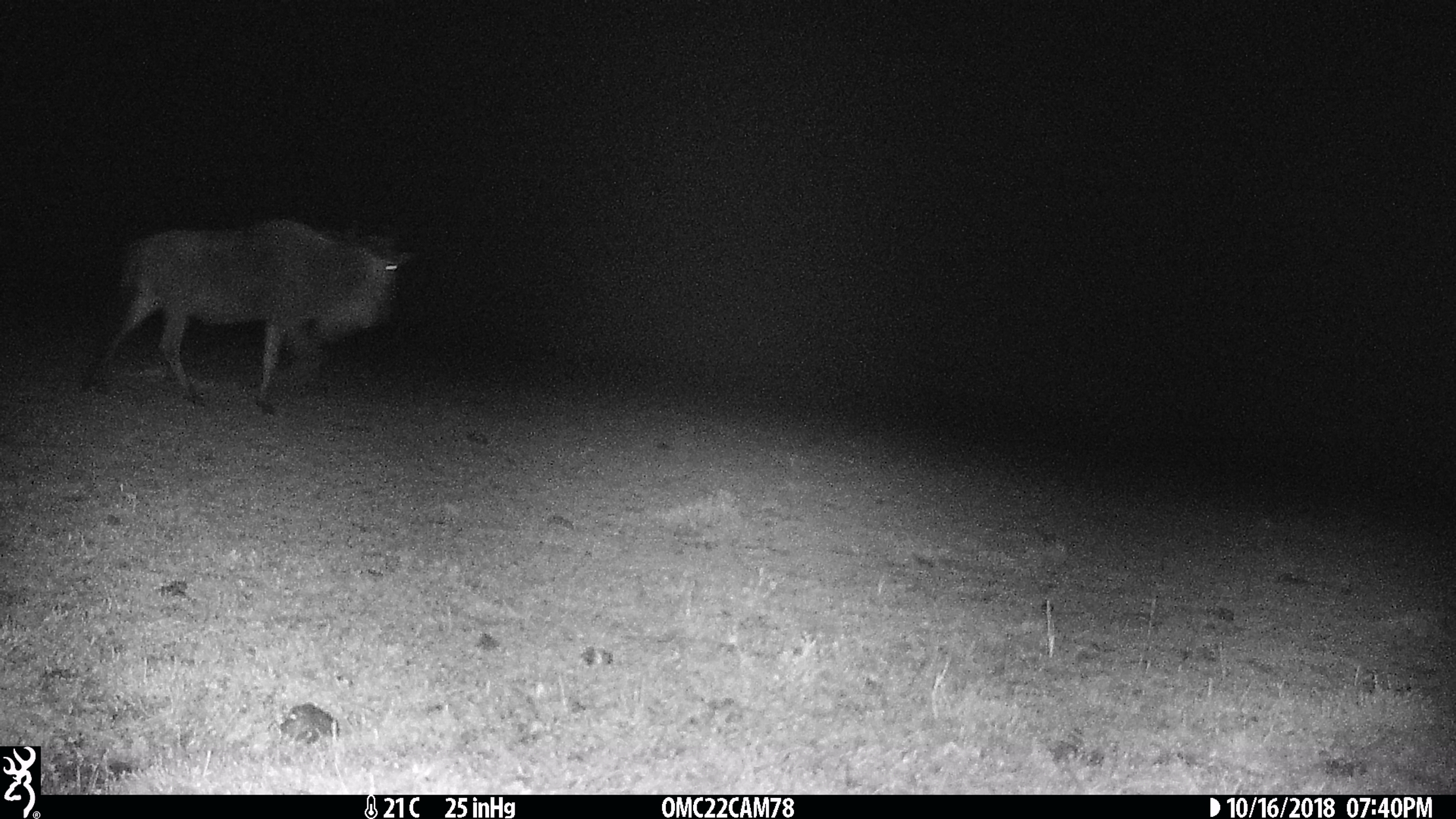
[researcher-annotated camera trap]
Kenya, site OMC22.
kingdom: Animalia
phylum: Chordata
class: Mammalia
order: Artiodactyla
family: Bovidae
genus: Connochaetes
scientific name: Connochaetes taurinus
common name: blue wildebeest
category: wildebeest